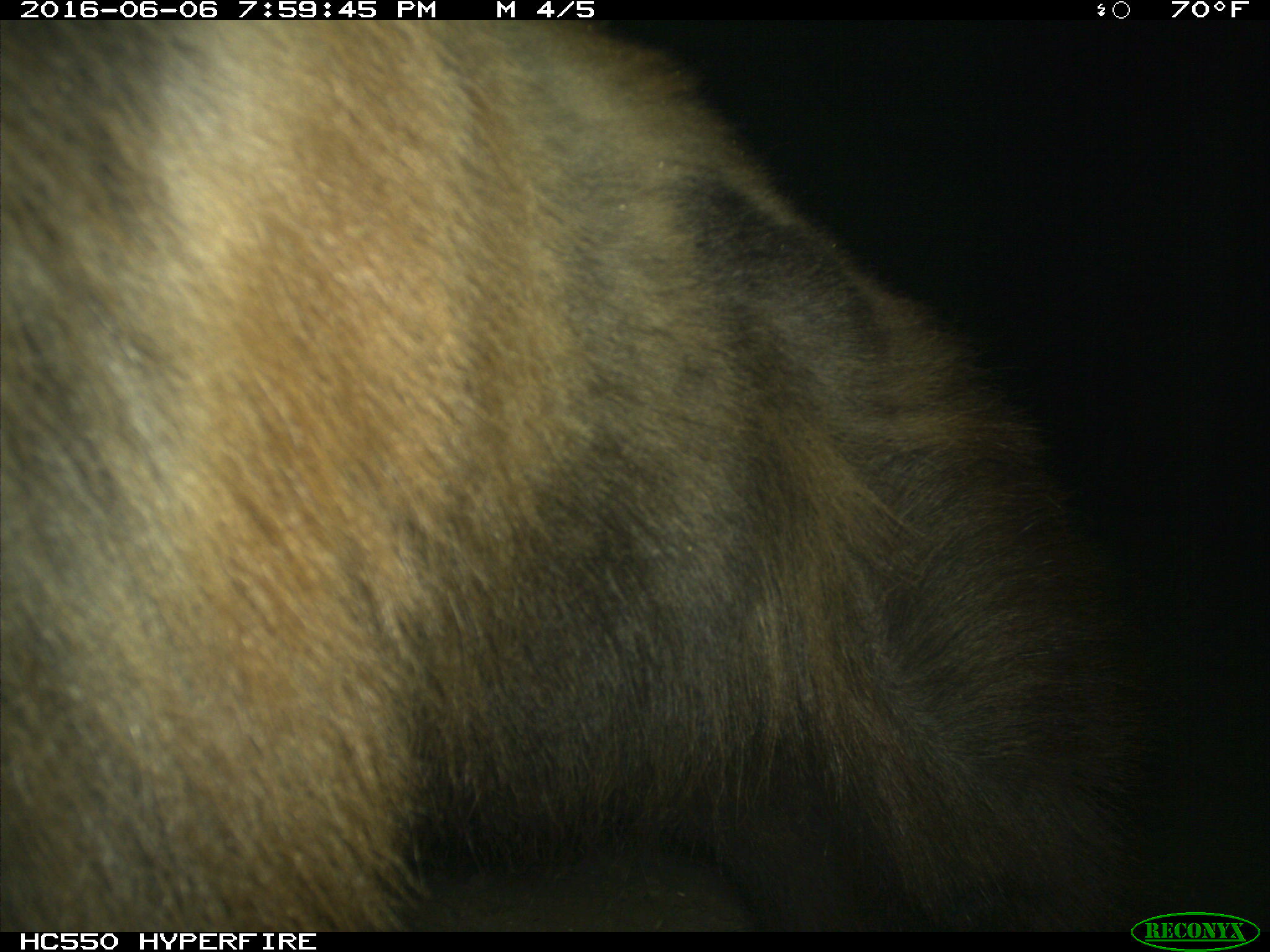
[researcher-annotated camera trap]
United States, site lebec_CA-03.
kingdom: Animalia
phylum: Chordata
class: Mammalia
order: Carnivora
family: Ursidae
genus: Ursus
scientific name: Ursus americanus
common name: american black bear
Ursus americanus (american black bear).